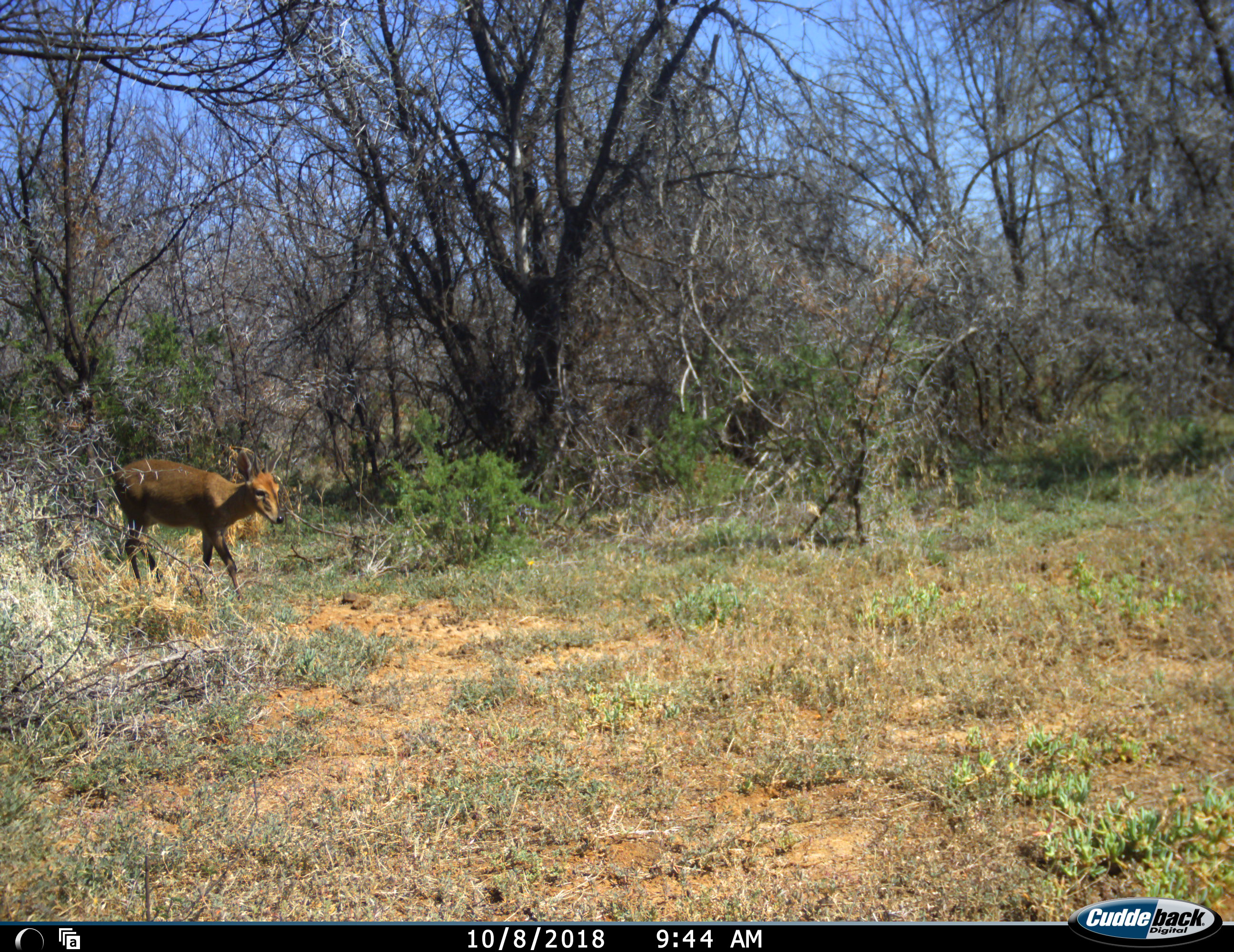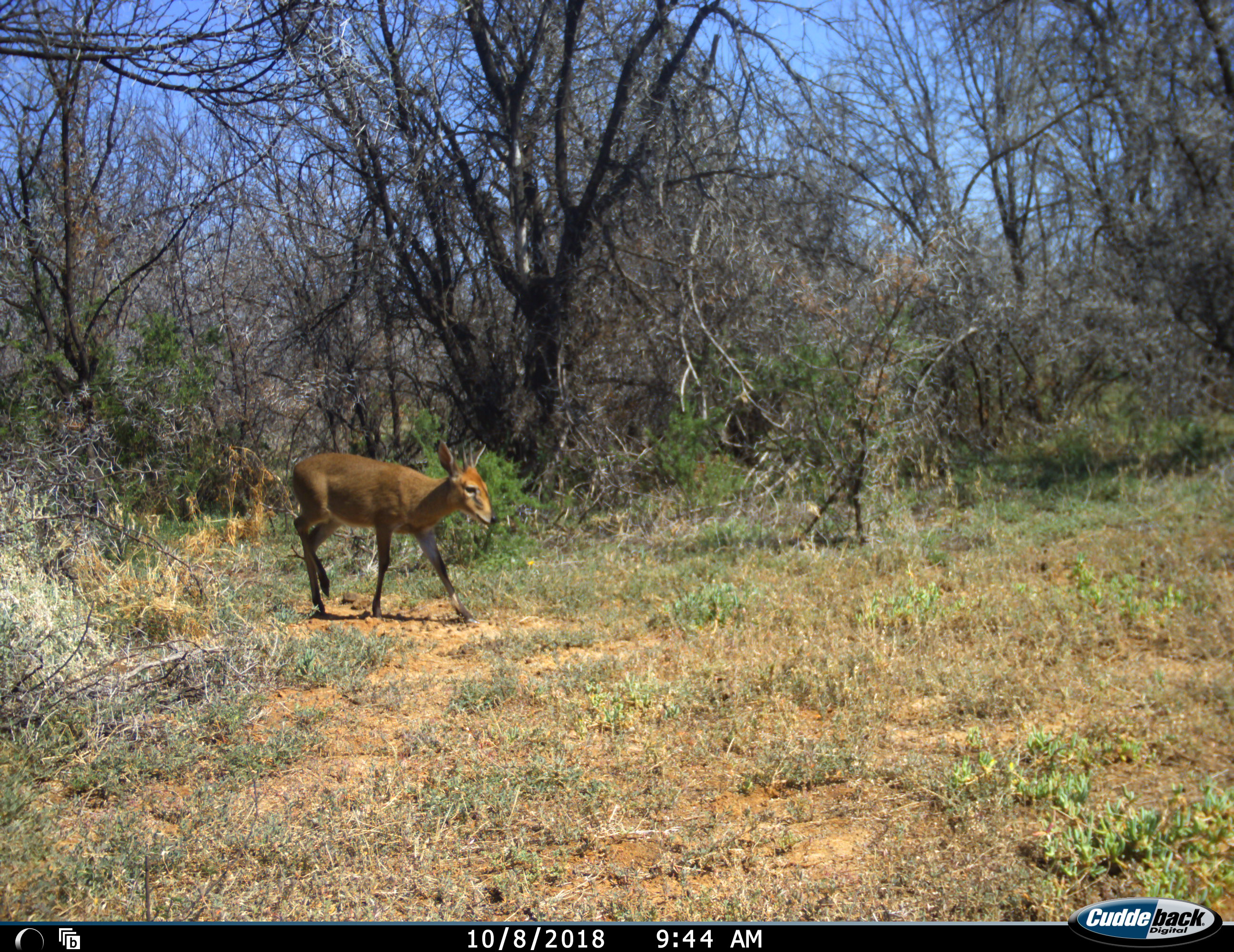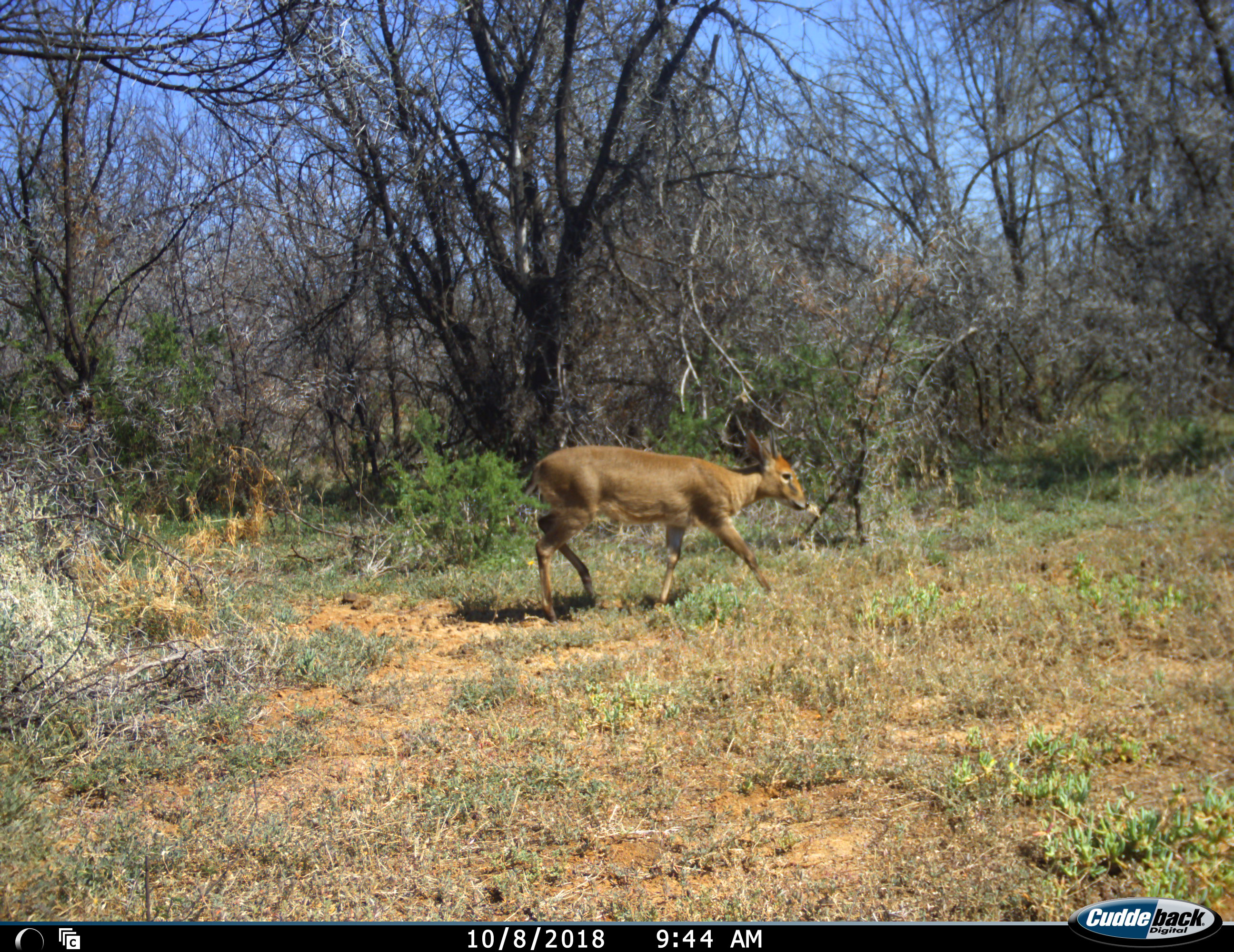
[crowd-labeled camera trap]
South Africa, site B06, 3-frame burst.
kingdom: Animalia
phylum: Chordata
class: Mammalia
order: Artiodactyla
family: Bovidae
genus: Sylvicapra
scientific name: Sylvicapra grimmia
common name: common grey duiker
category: duikercommongrey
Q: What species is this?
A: Duikercommongrey (common grey duiker) (Sylvicapra grimmia).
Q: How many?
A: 1.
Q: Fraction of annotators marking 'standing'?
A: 0%.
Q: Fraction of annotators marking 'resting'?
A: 0%.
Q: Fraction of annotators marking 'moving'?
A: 100%.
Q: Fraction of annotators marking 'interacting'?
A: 0%.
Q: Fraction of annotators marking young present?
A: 0%.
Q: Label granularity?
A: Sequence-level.